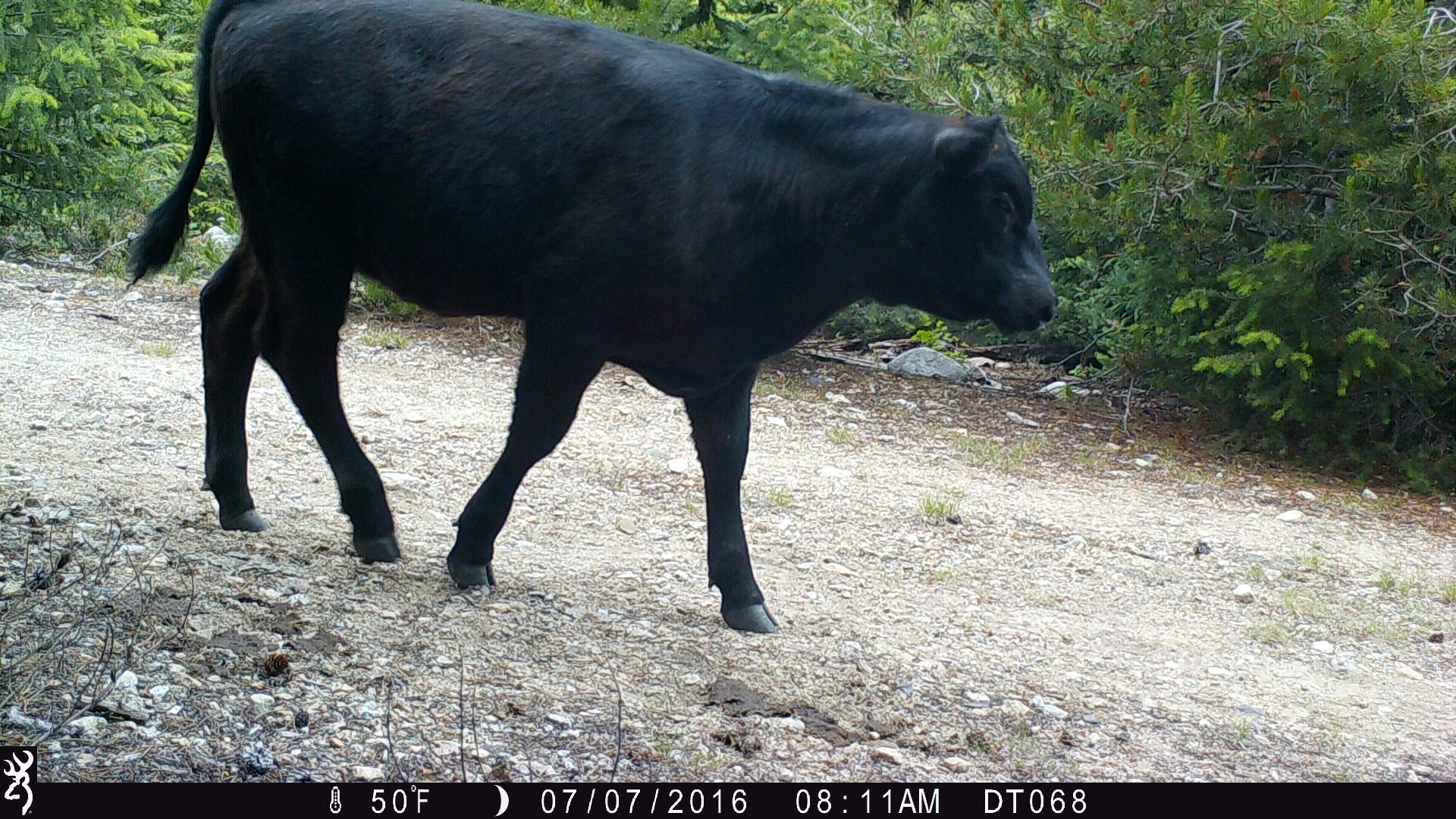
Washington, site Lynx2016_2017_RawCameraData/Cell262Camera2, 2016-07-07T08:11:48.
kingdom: Animalia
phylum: Chordata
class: Mammalia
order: Artiodactyla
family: Bovidae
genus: Bos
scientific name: Bos taurus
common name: domestic cattle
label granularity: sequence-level